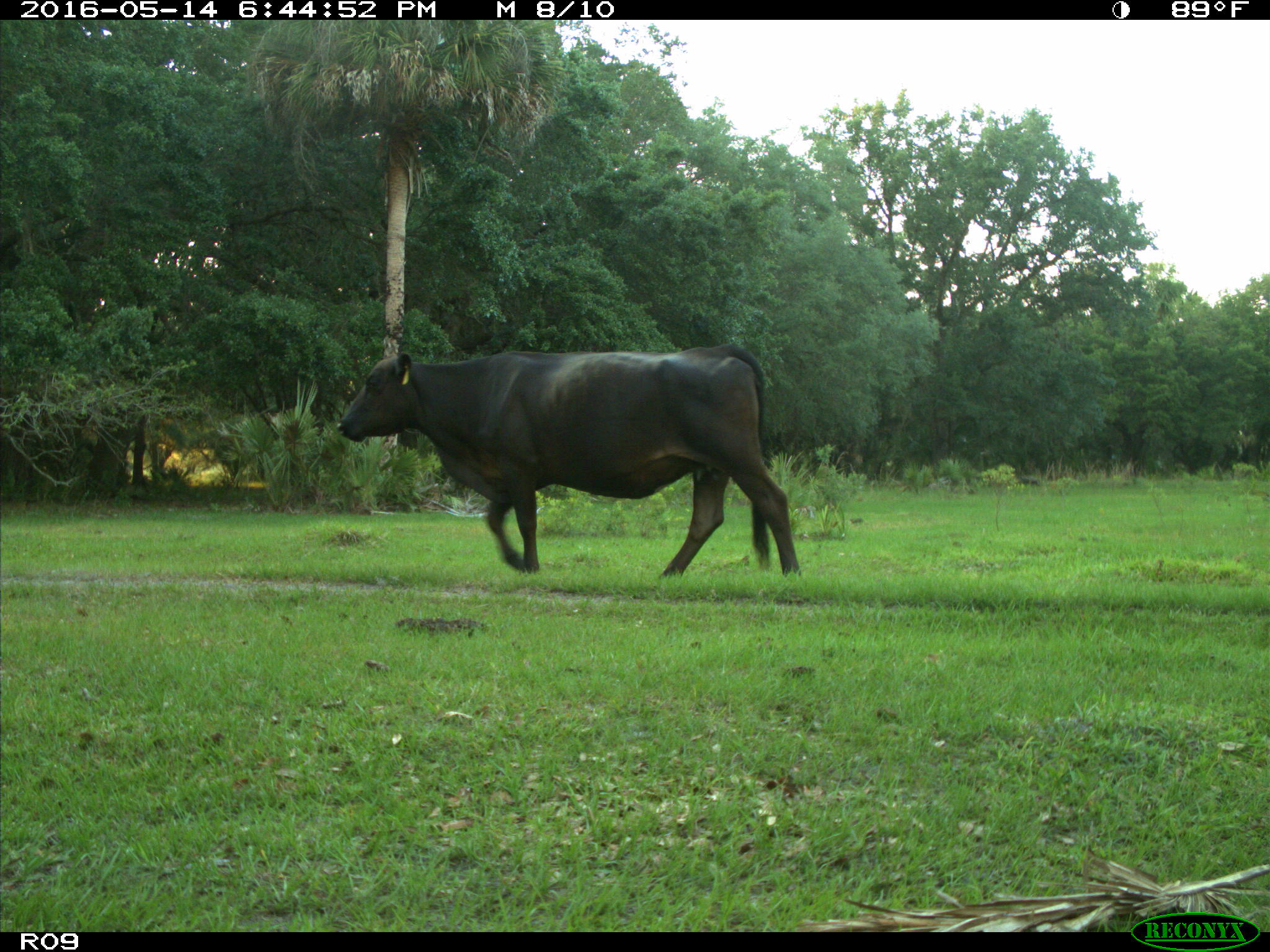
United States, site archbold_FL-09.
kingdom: Animalia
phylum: Chordata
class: Mammalia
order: Artiodactyla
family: Bovidae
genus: Bos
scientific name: Bos taurus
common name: domestic cow